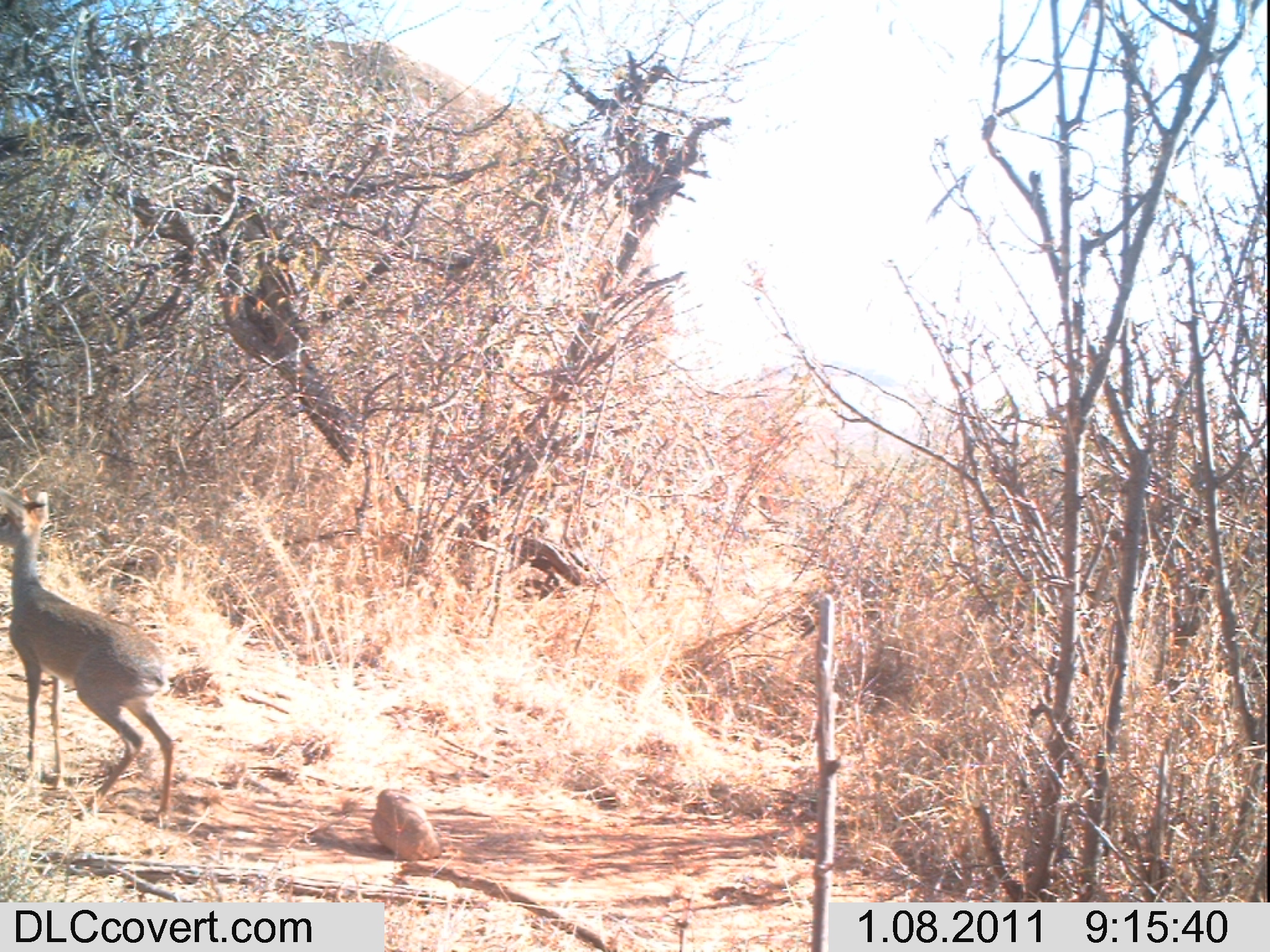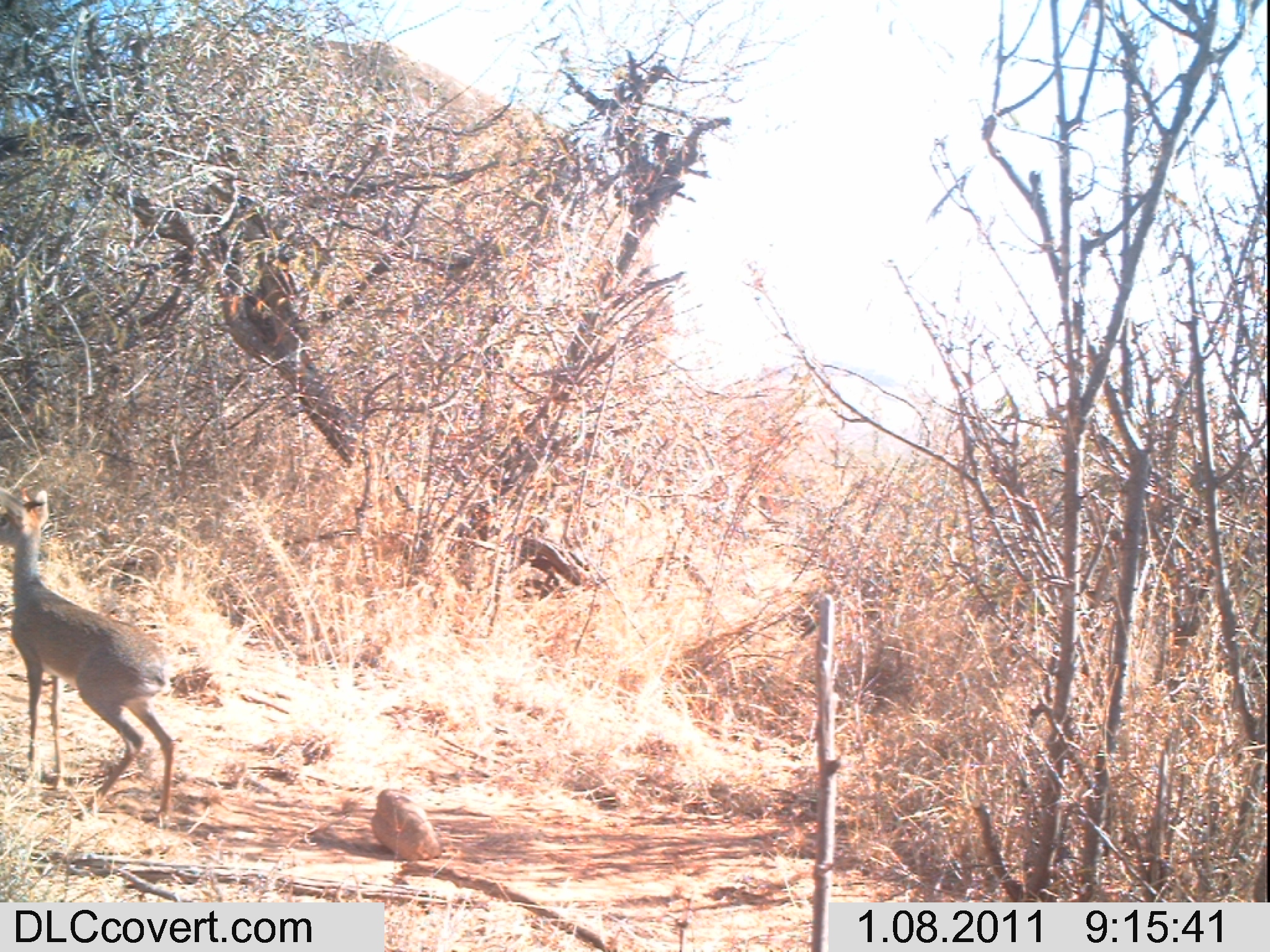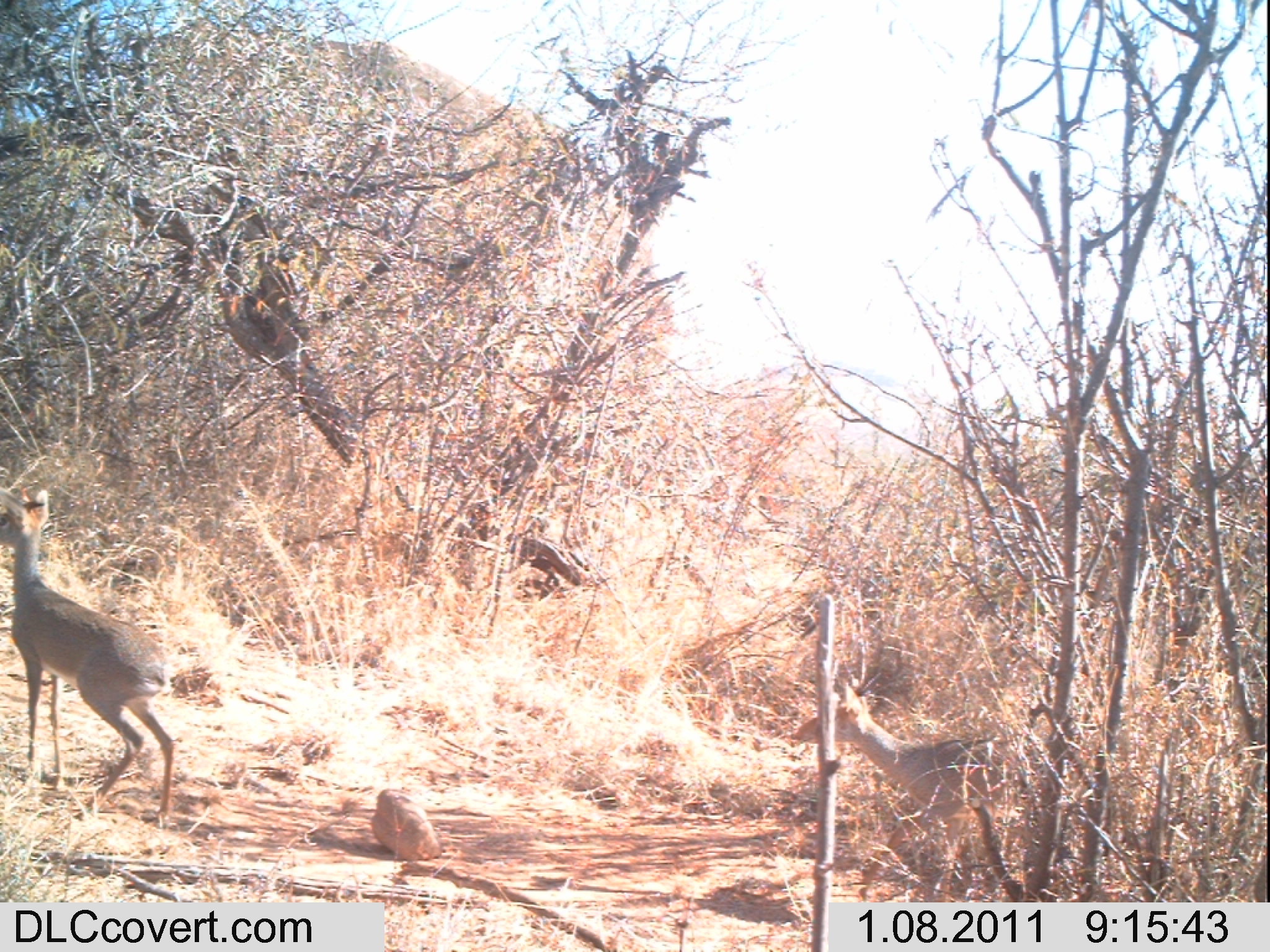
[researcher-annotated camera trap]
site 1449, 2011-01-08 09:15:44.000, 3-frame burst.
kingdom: Animalia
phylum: Chordata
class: Mammalia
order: Artiodactyla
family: Bovidae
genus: Madoqua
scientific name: Madoqua guentheri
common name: günther's dik-dik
Madoqua guentheri (günther's dik-dik), count 1.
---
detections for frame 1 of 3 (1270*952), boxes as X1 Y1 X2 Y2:
madoqua guentheri: 0 487 175 822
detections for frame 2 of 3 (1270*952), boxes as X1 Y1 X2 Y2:
madoqua guentheri: 0 479 178 822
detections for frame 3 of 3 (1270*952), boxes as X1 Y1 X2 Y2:
madoqua guentheri: 0 480 178 820; 788 672 1062 873